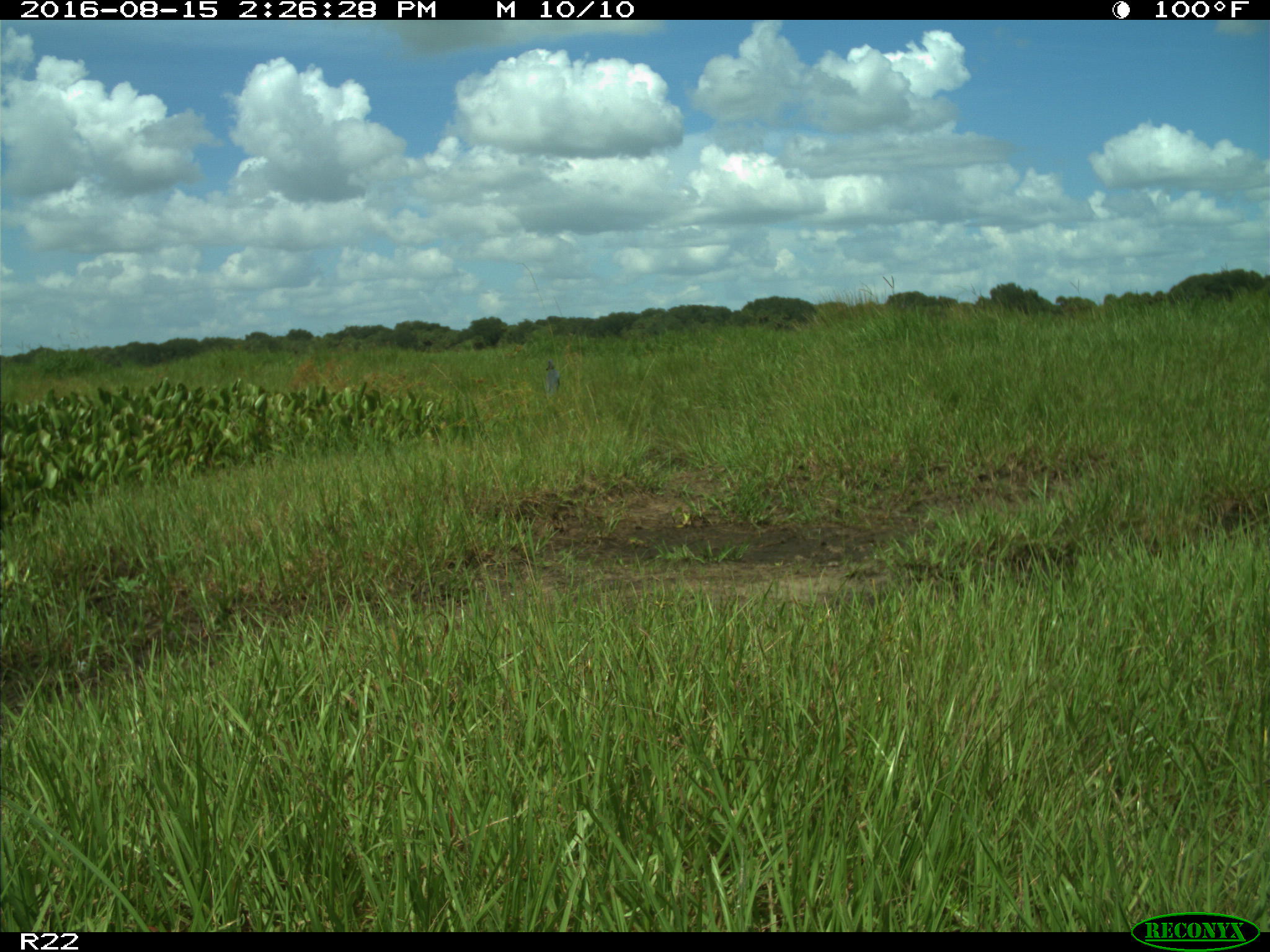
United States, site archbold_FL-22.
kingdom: Animalia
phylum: Chordata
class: Aves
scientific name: Aves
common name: birds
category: unidentified bird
Unidentified bird (birds) (Aves).